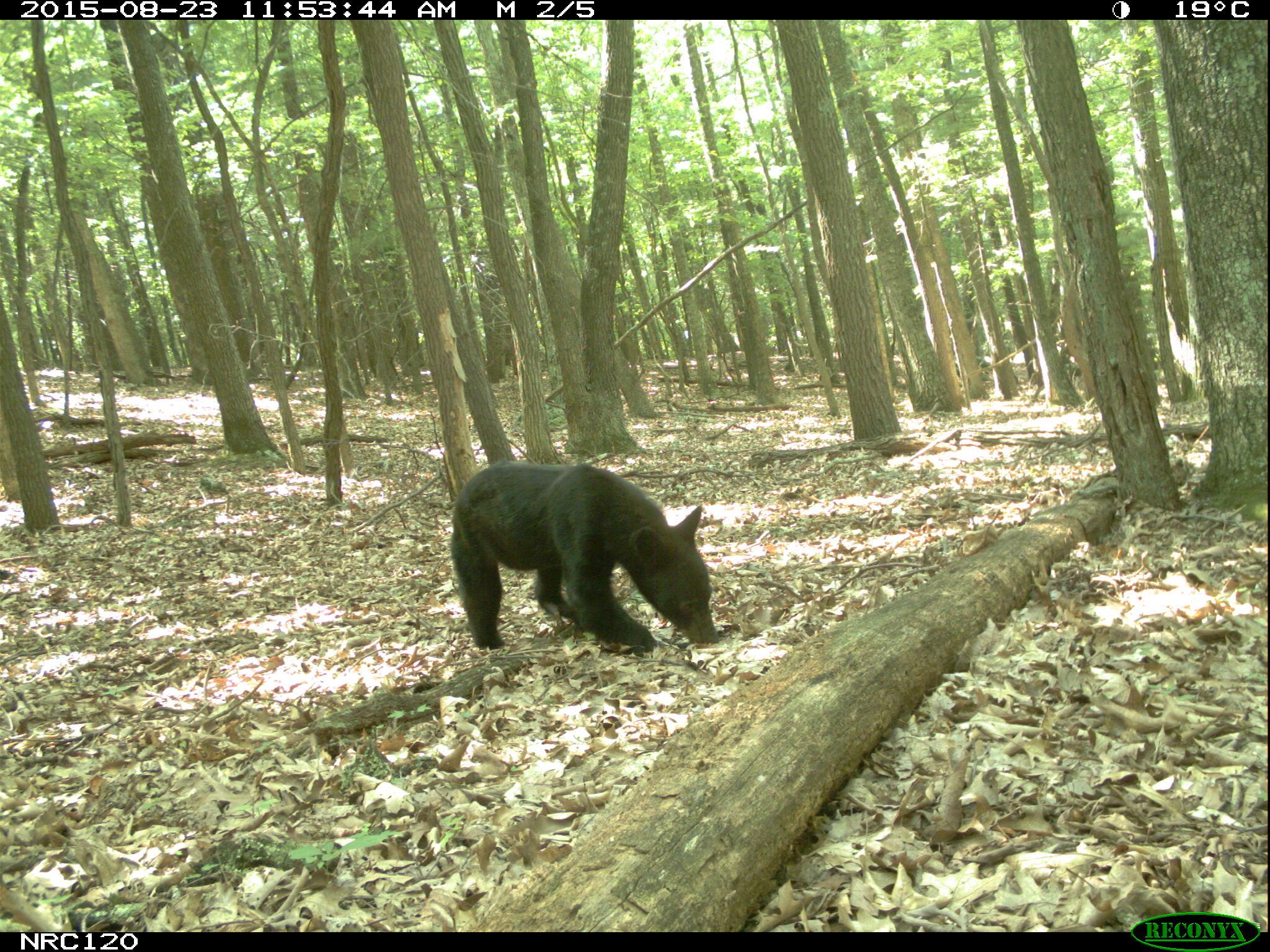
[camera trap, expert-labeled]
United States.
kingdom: Animalia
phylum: Chordata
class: Mammalia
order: Carnivora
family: Ursidae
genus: Ursus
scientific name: Ursus americanus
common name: american black bear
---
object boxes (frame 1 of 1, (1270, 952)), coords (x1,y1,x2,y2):
American Black Bear: (442,455,731,661)